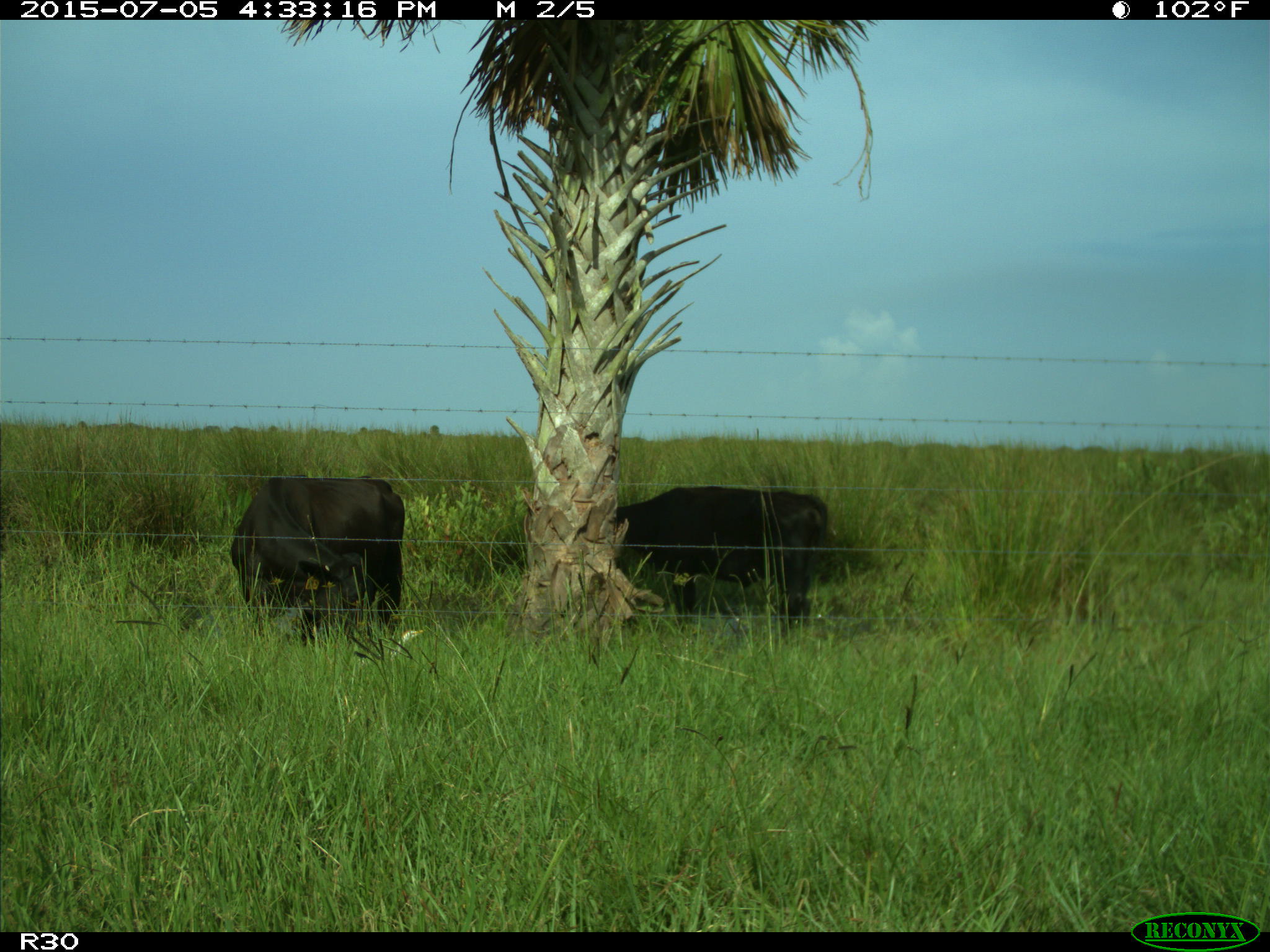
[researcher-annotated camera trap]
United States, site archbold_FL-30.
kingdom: Animalia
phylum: Chordata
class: Mammalia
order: Artiodactyla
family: Bovidae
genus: Bos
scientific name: Bos taurus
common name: domestic cow